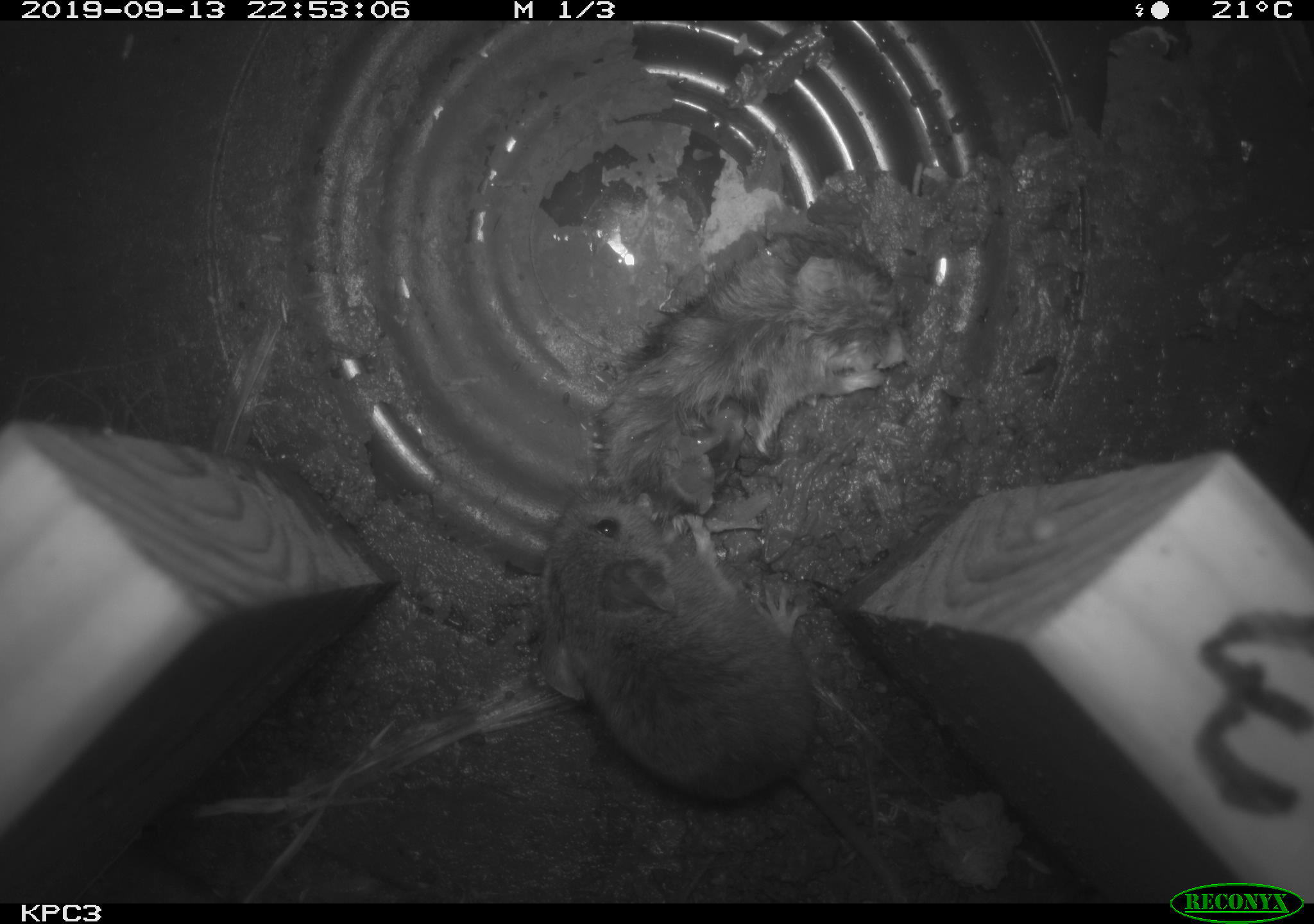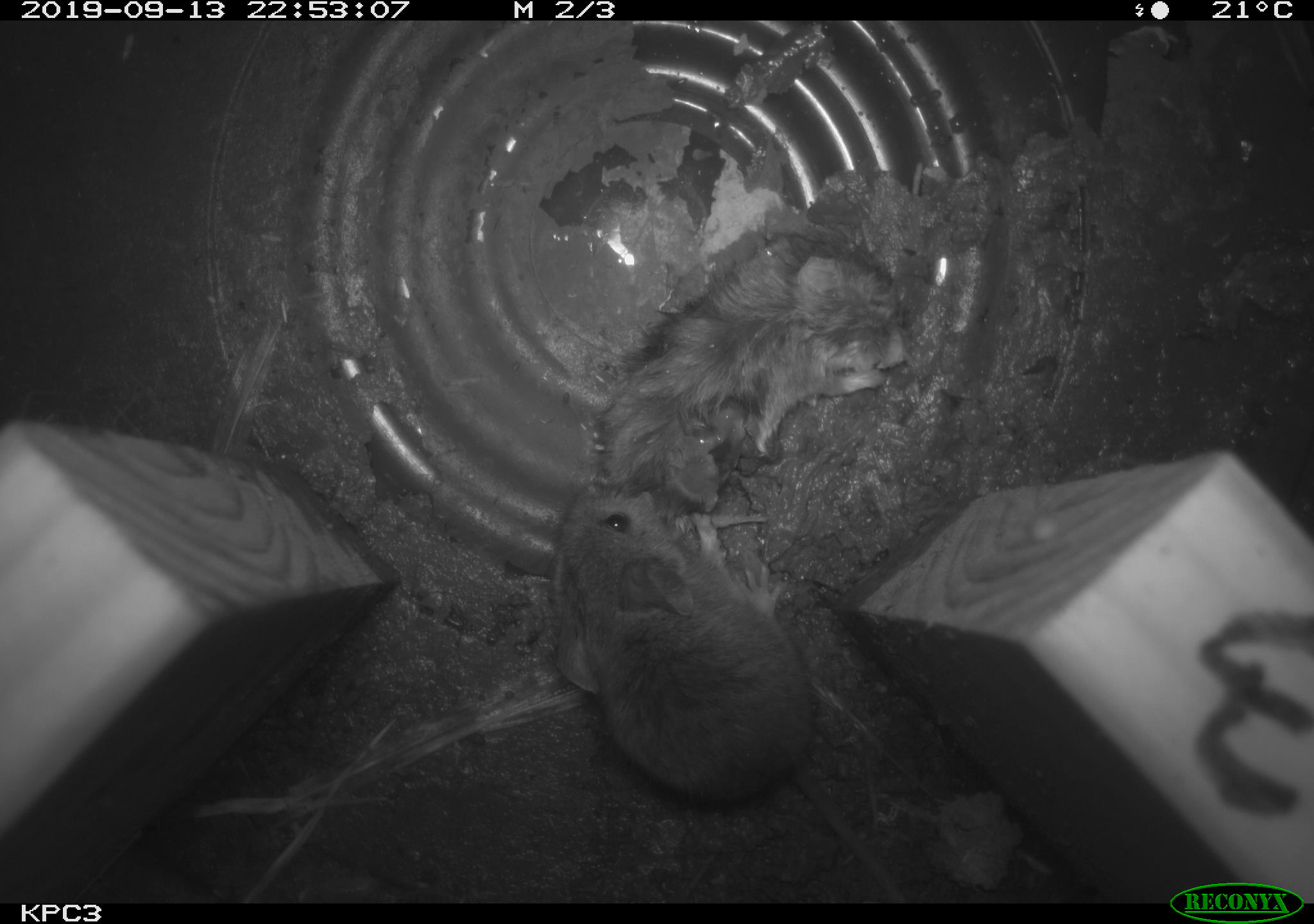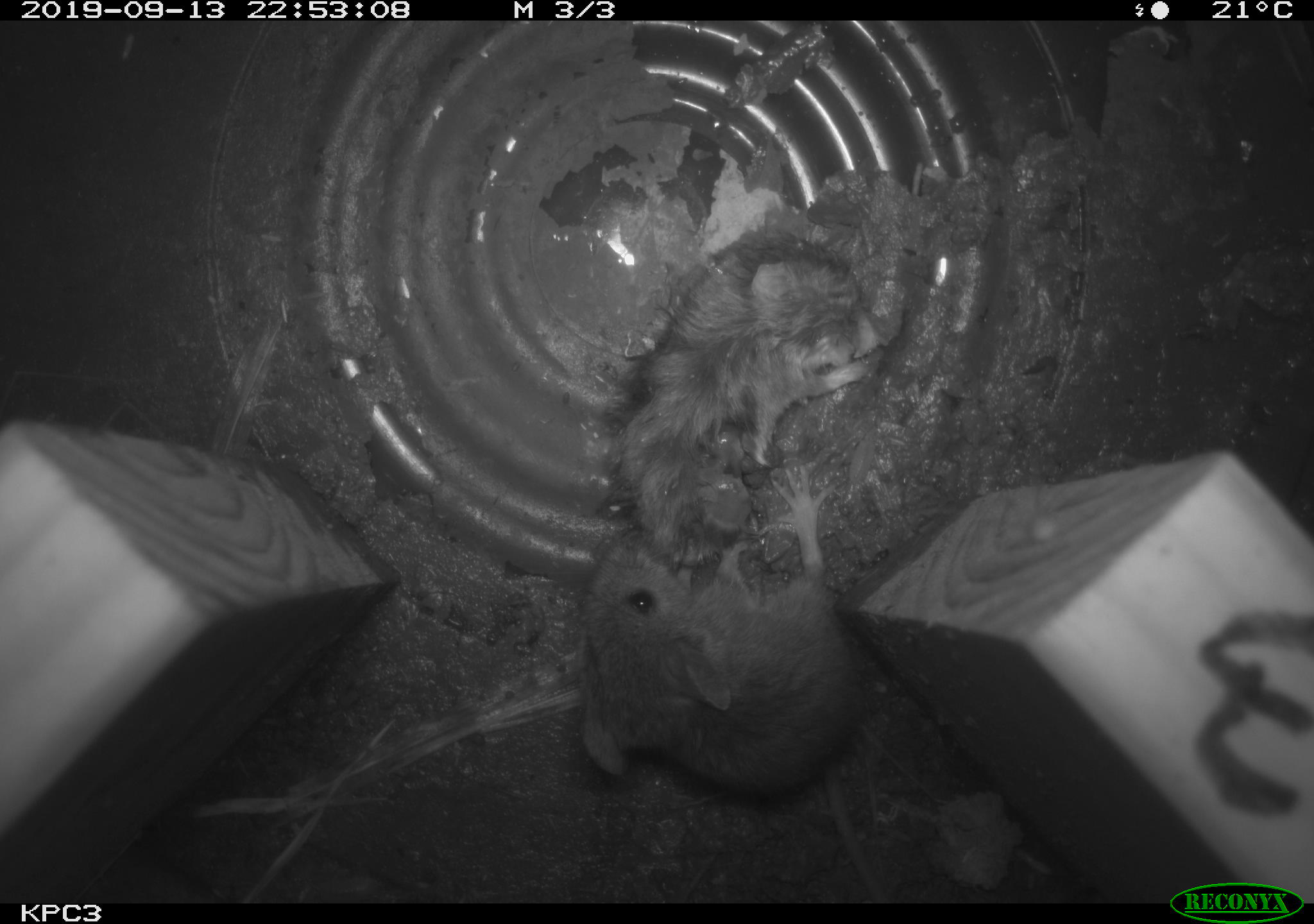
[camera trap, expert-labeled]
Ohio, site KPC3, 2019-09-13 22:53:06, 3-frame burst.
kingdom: Animalia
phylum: Chordata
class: Mammalia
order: Rodentia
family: Cricetidae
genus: Peromyscus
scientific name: Peromyscus leucopus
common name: white-footed mouse